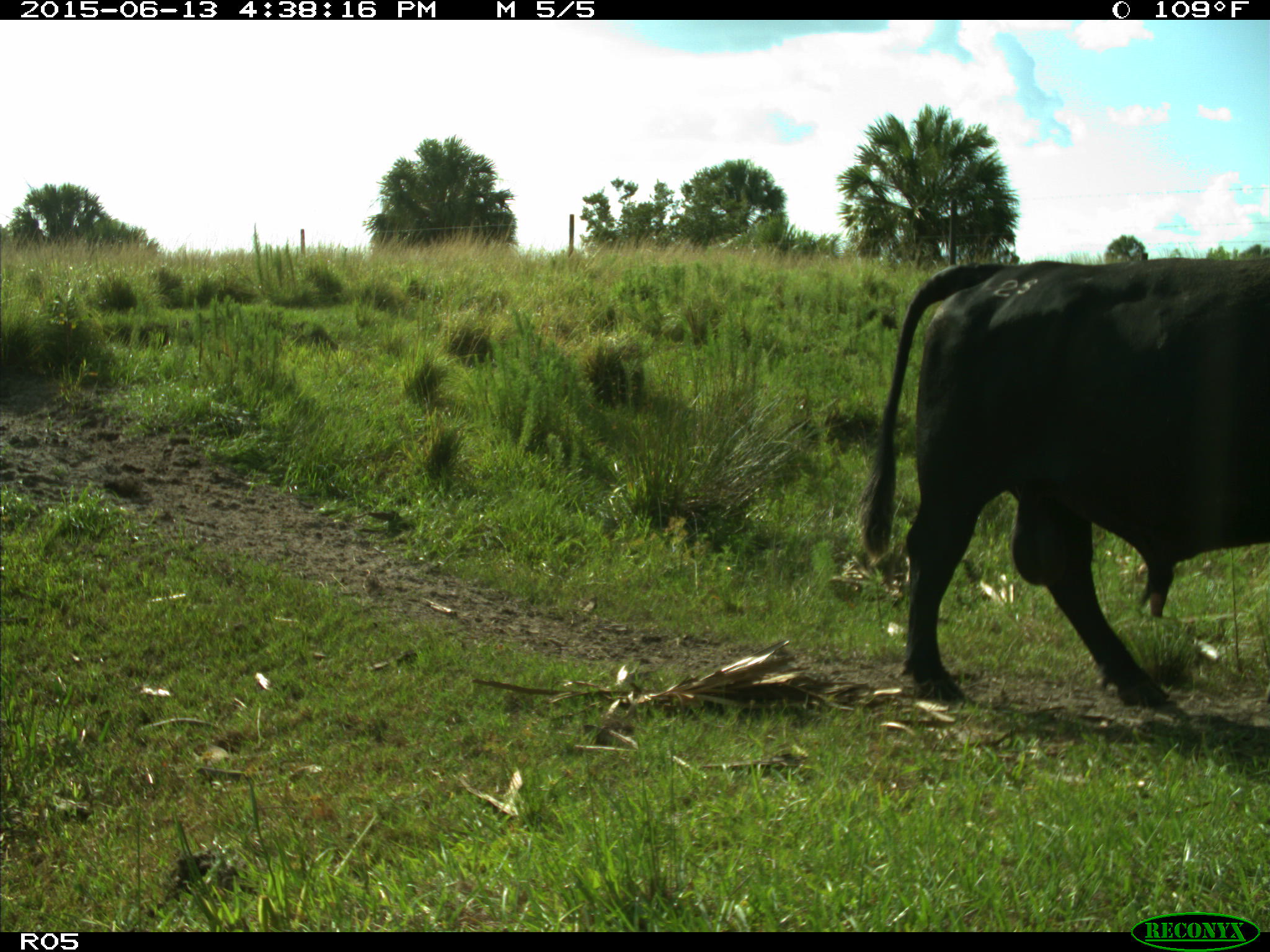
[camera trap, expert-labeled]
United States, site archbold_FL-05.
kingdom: Animalia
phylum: Chordata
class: Mammalia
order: Artiodactyla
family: Bovidae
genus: Bos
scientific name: Bos taurus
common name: domestic cow